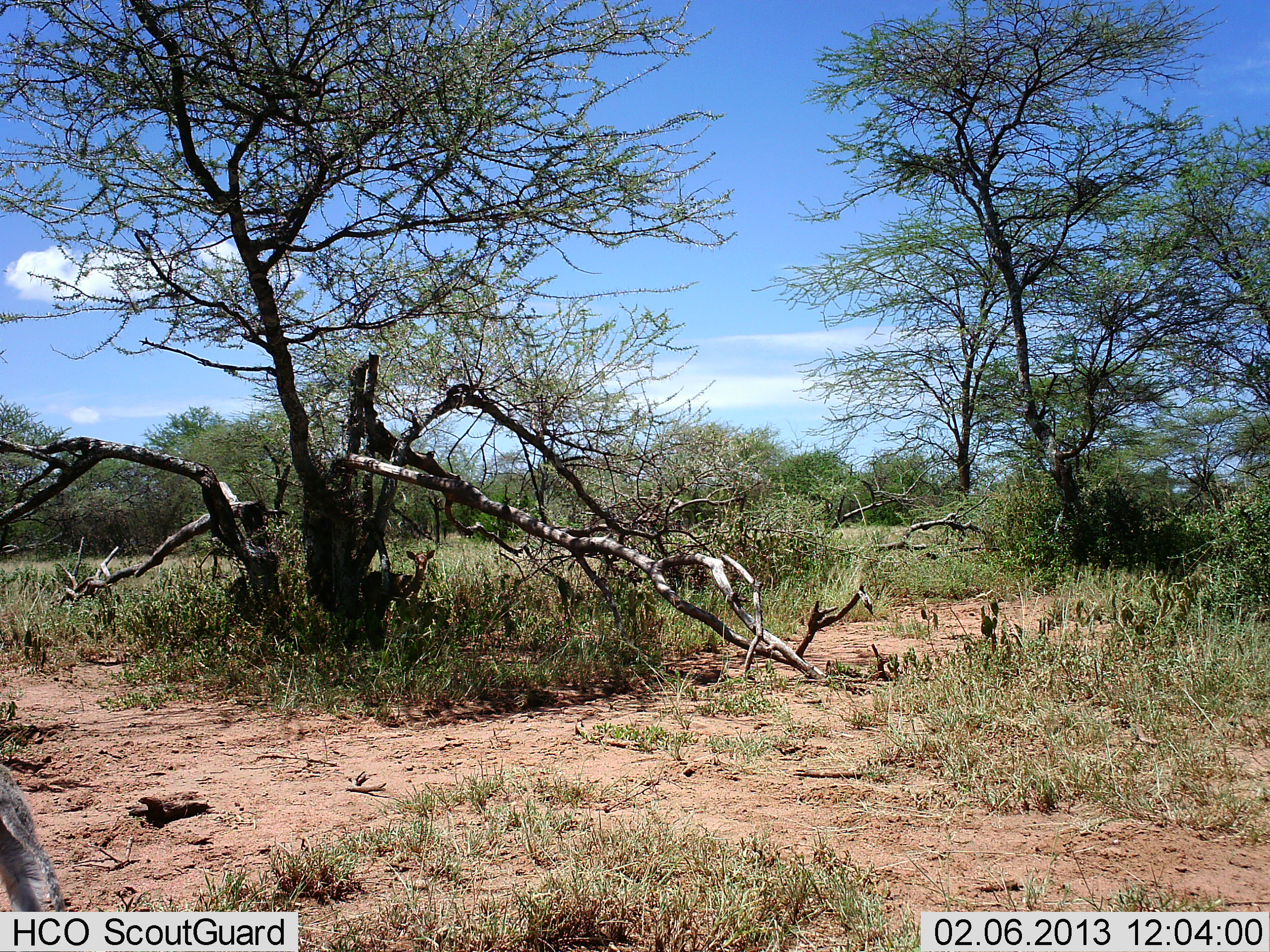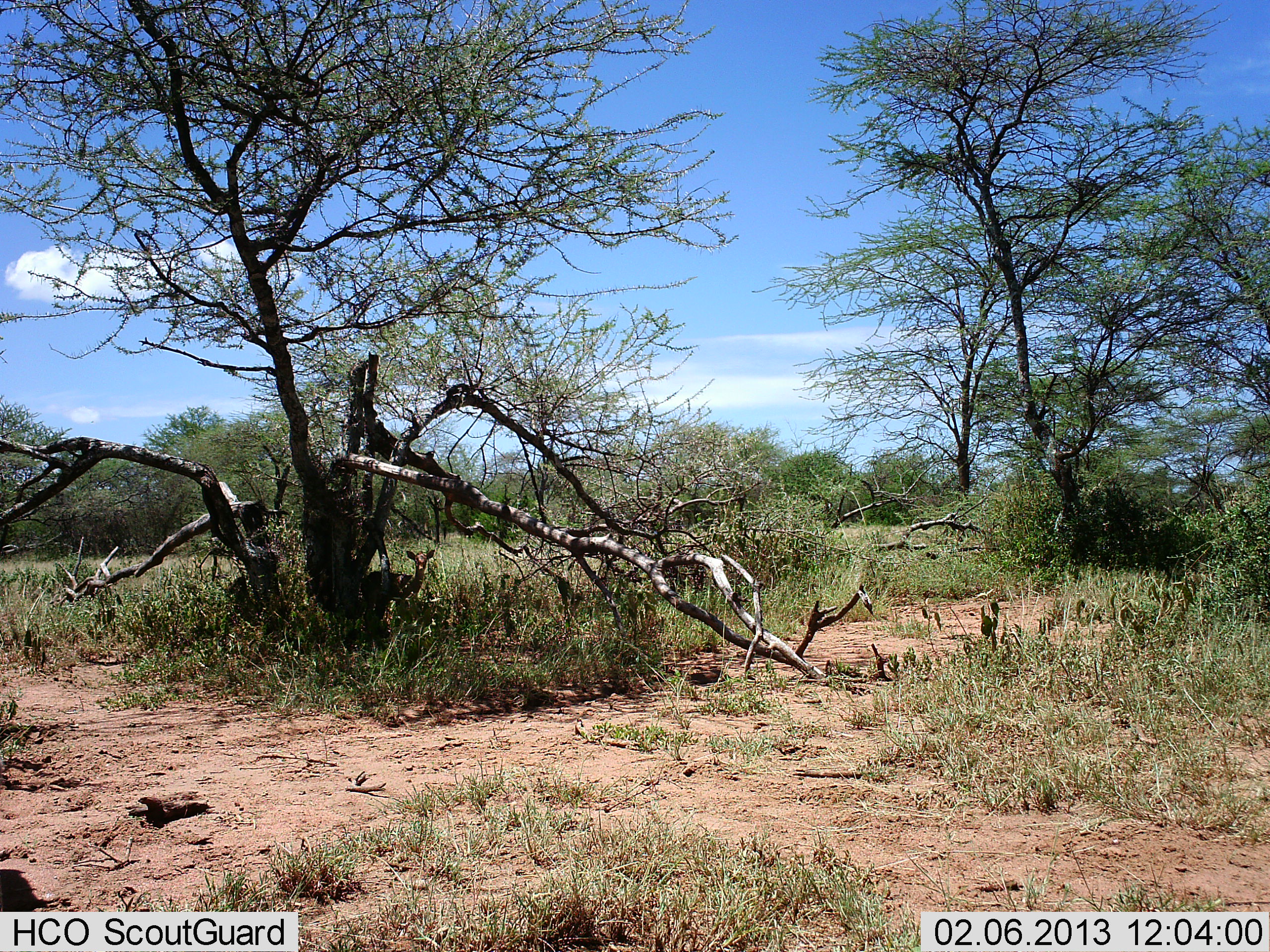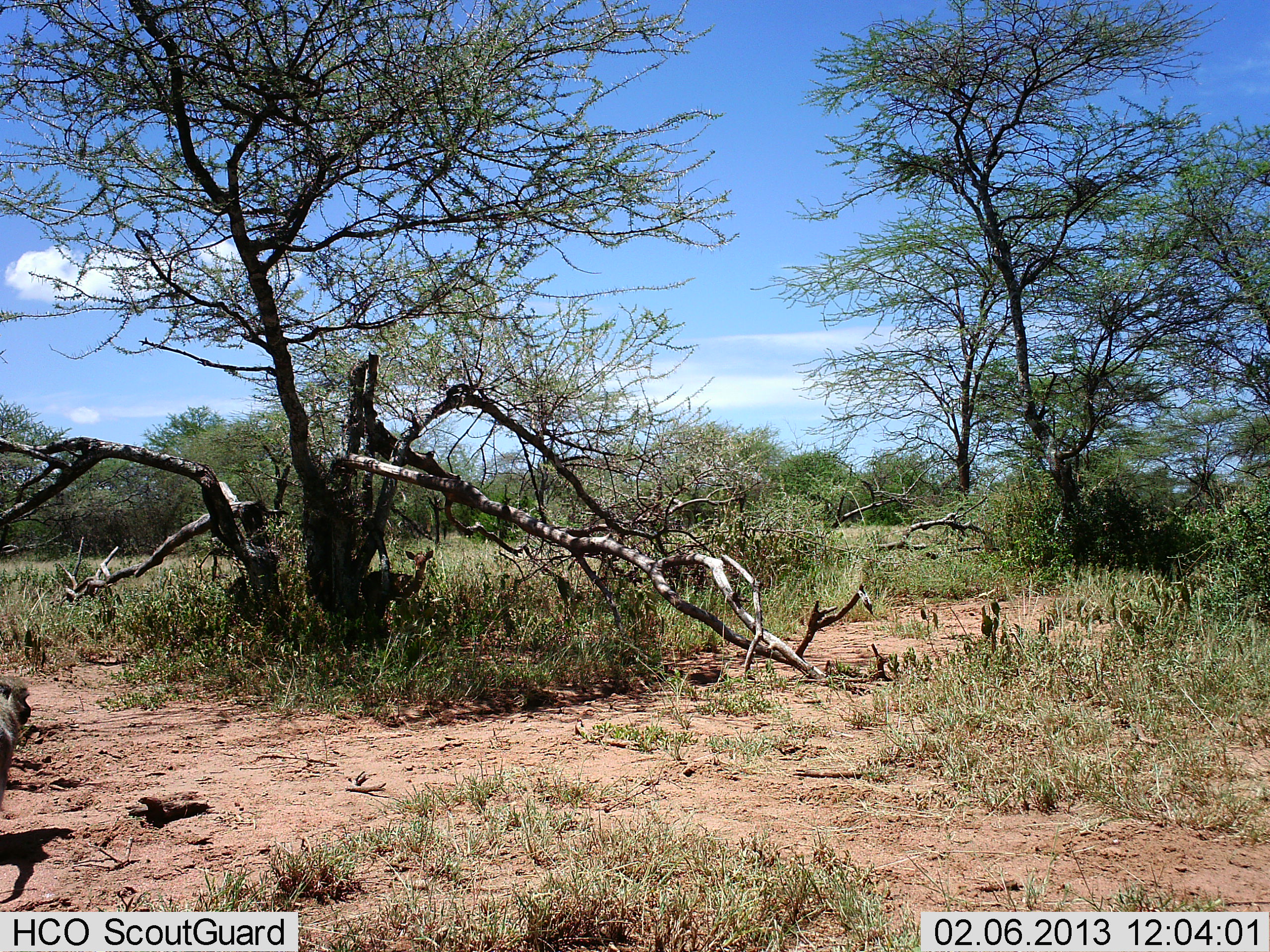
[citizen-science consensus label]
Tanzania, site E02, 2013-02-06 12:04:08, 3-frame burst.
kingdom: Animalia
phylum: Chordata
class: Mammalia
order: Primates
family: Cercopithecidae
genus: Chlorocebus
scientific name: Chlorocebus pygerythrus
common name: vervet monkey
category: monkeyvervet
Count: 1.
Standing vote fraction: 18%.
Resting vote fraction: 0%.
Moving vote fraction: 82%.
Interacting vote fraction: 0%.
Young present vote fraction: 0%.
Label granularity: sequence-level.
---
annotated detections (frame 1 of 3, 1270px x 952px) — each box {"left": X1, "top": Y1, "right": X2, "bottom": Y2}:
animal: {"left": 0, "top": 763, "right": 67, "bottom": 911}; {"left": 360, "top": 549, "right": 437, "bottom": 642}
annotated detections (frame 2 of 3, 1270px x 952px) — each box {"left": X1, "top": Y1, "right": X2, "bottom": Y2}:
animal: {"left": 359, "top": 548, "right": 436, "bottom": 642}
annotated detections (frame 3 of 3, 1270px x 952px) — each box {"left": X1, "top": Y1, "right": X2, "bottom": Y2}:
animal: {"left": 360, "top": 549, "right": 435, "bottom": 638}; {"left": 0, "top": 676, "right": 32, "bottom": 809}